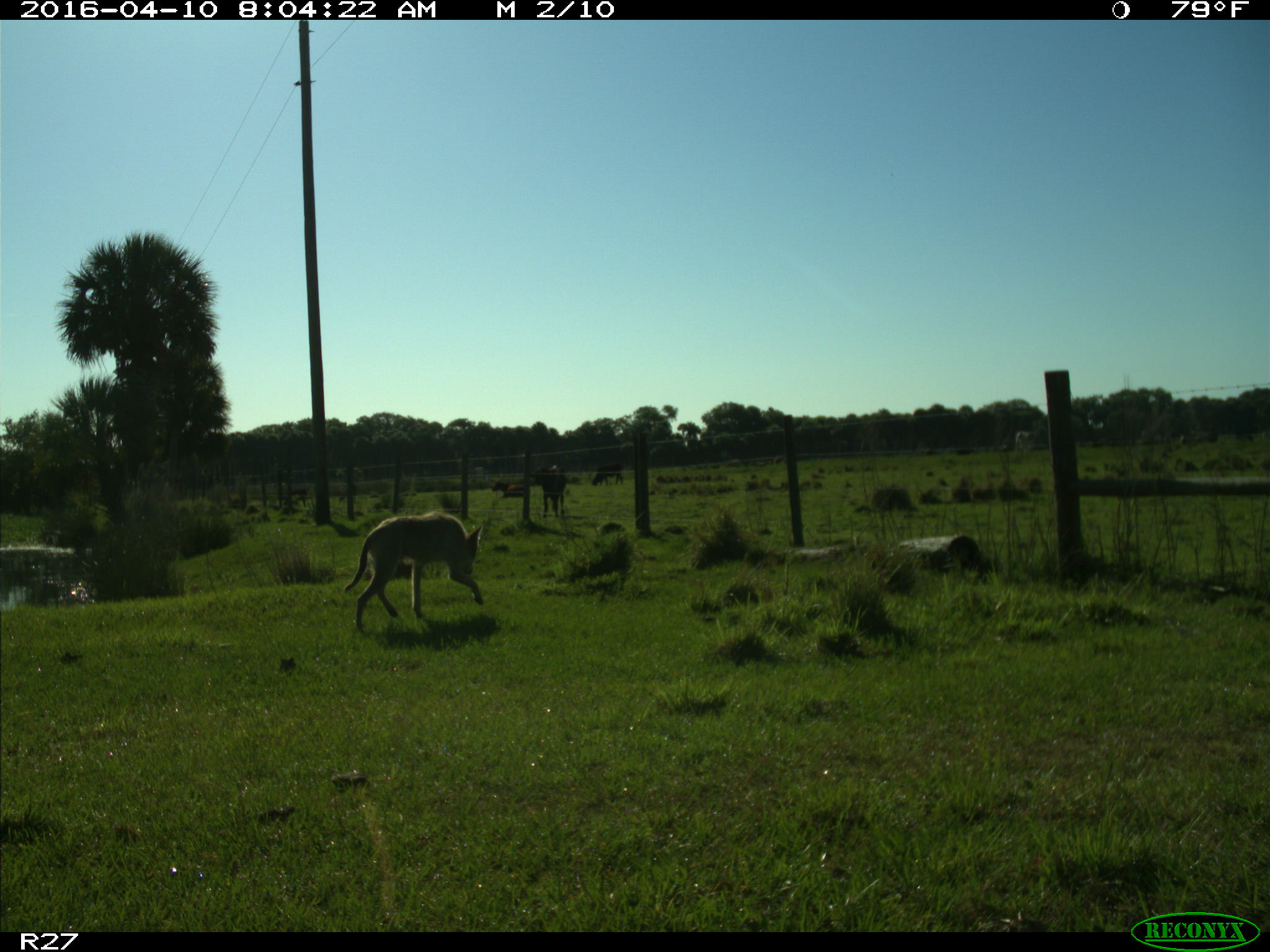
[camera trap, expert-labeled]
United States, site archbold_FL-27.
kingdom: Animalia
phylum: Chordata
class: Mammalia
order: Carnivora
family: Canidae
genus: Canis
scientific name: Canis latrans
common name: coyote